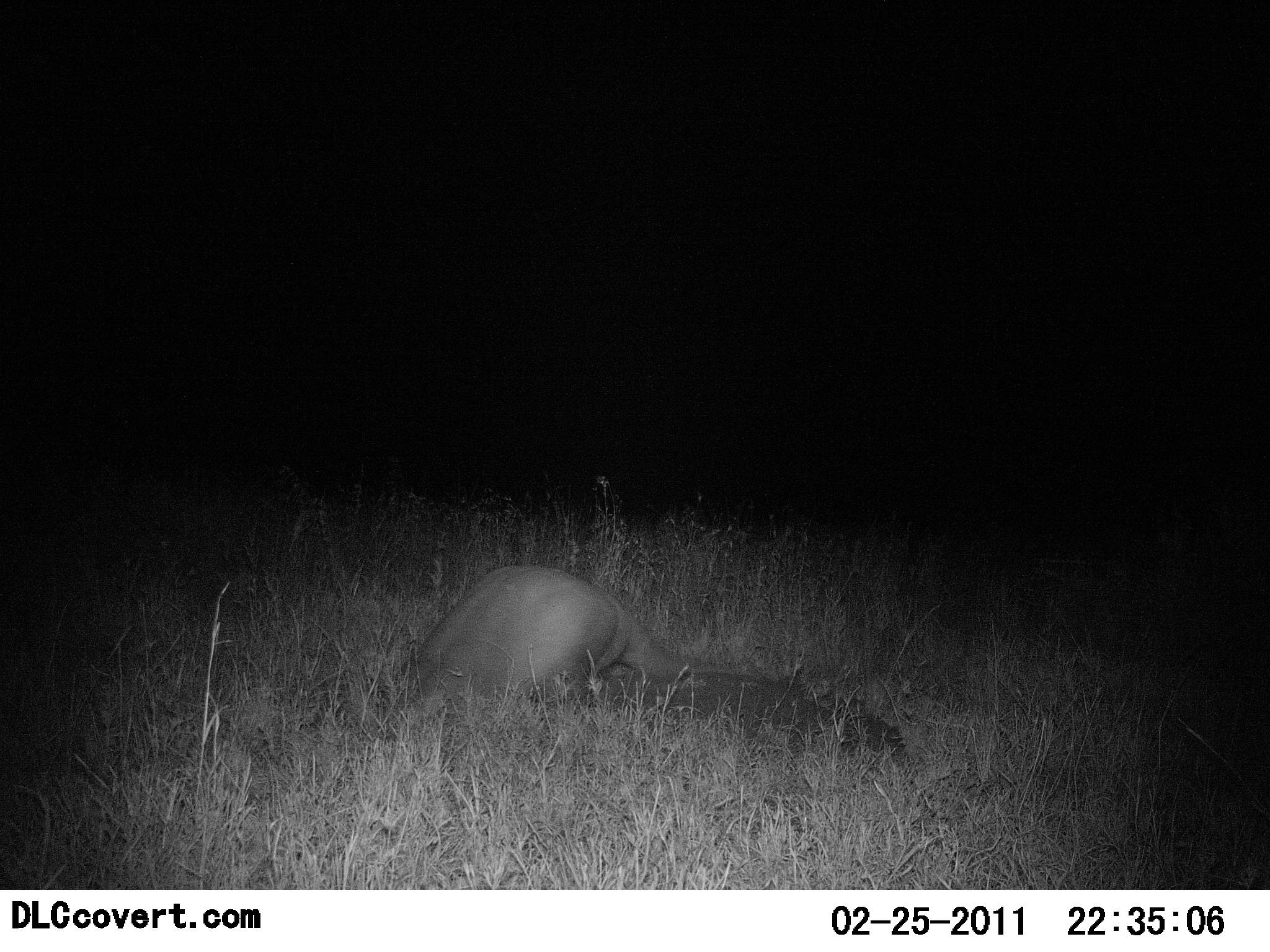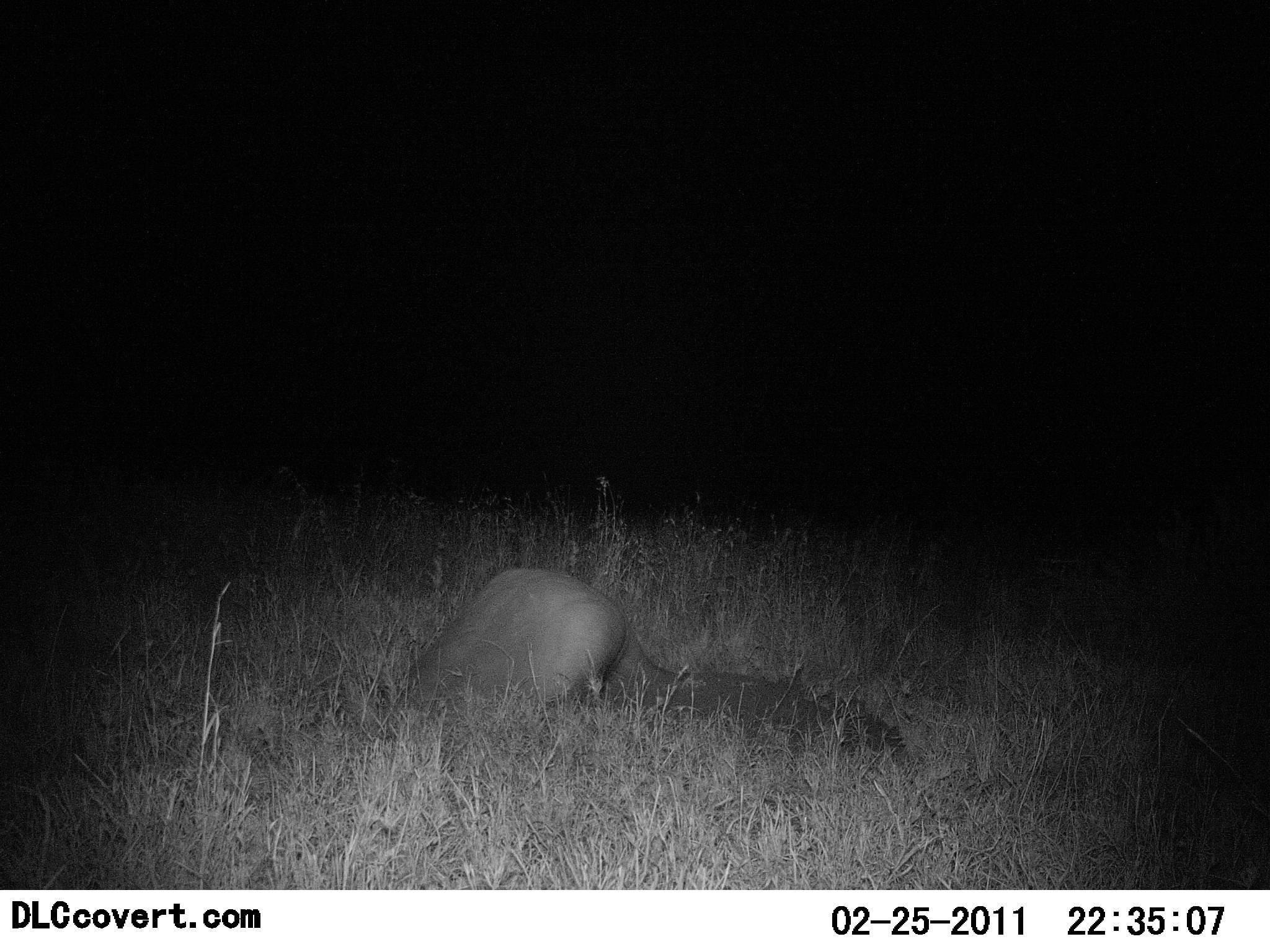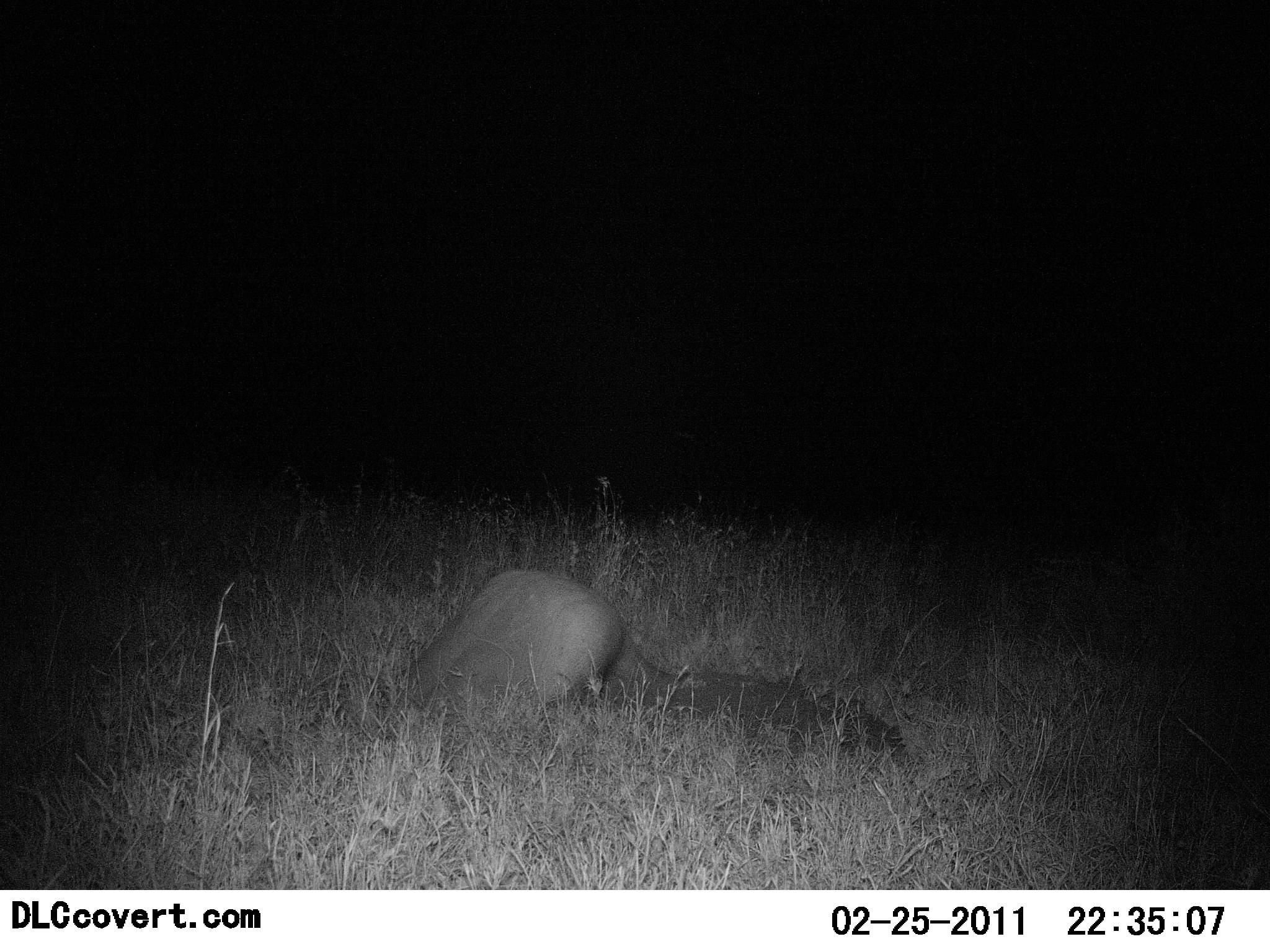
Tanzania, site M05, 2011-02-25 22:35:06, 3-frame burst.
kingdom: Animalia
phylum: Chordata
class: Mammalia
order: Tubulidentata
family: Orycteropodidae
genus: Orycteropus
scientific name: Orycteropus afer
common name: aardvark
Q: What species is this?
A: Aardvark (Orycteropus afer).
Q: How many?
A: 1.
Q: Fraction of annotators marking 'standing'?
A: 12%.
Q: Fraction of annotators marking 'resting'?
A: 0%.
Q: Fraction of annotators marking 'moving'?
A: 38%.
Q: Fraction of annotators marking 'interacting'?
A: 0%.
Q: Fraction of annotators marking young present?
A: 0%.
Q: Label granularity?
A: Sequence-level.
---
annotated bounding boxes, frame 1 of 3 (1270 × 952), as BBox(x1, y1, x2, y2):
animal: BBox(395, 564, 768, 761)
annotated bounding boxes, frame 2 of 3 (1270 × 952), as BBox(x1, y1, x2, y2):
animal: BBox(398, 568, 904, 732)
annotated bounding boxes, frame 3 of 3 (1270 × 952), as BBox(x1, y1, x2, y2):
animal: BBox(384, 563, 919, 801)